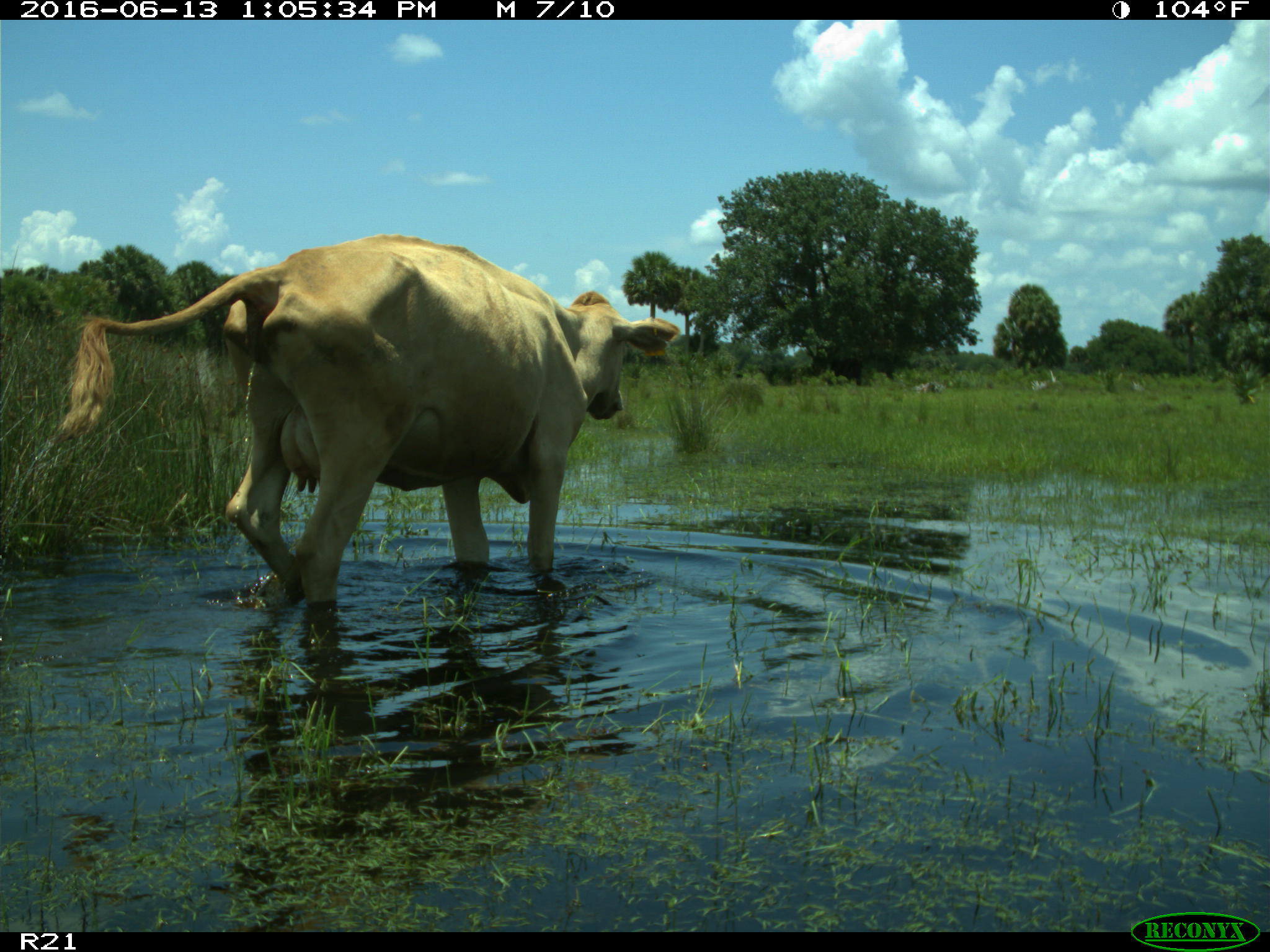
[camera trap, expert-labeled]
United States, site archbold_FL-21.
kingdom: Animalia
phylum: Chordata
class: Mammalia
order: Artiodactyla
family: Bovidae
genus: Bos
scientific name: Bos taurus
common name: domestic cow